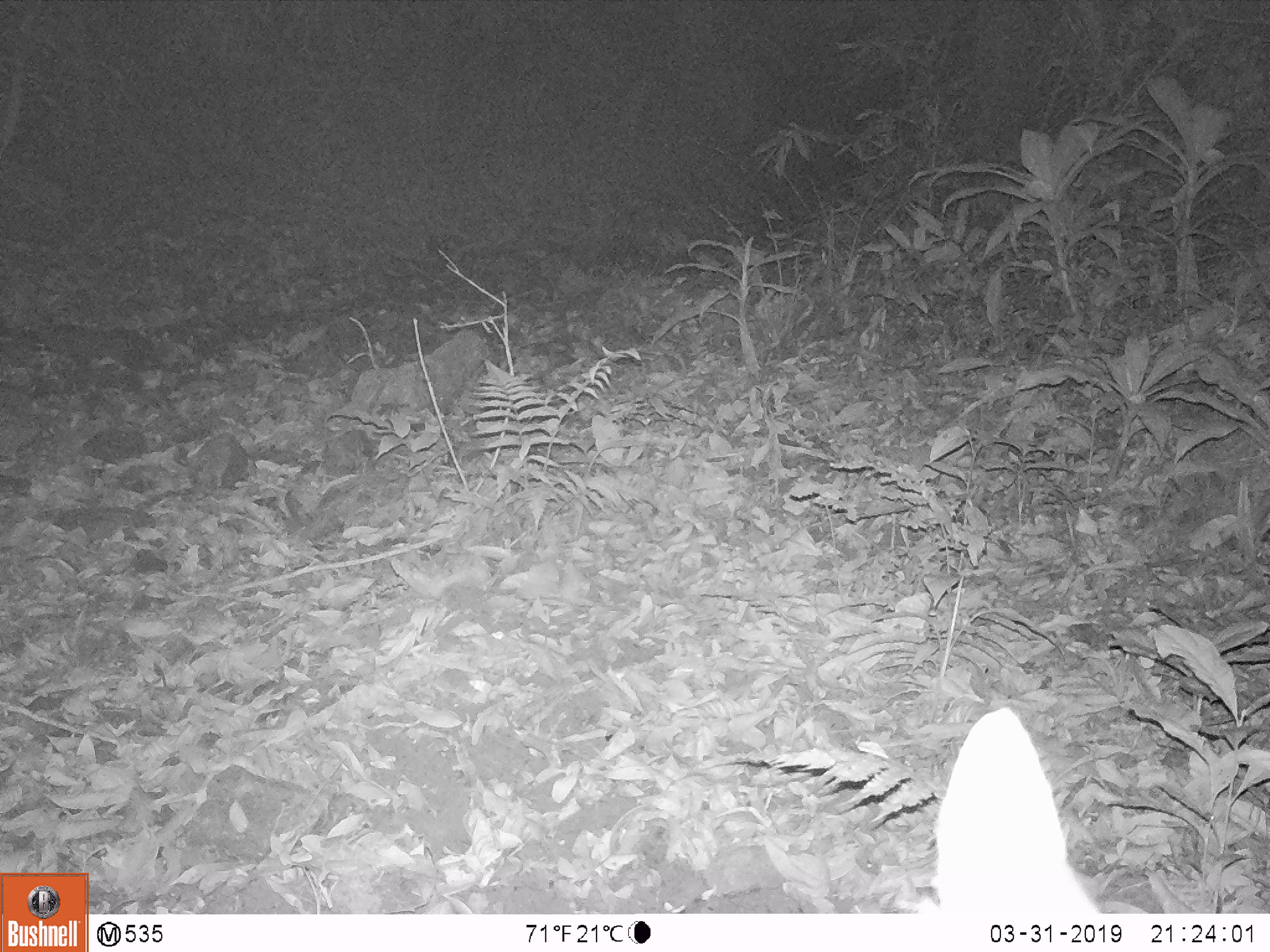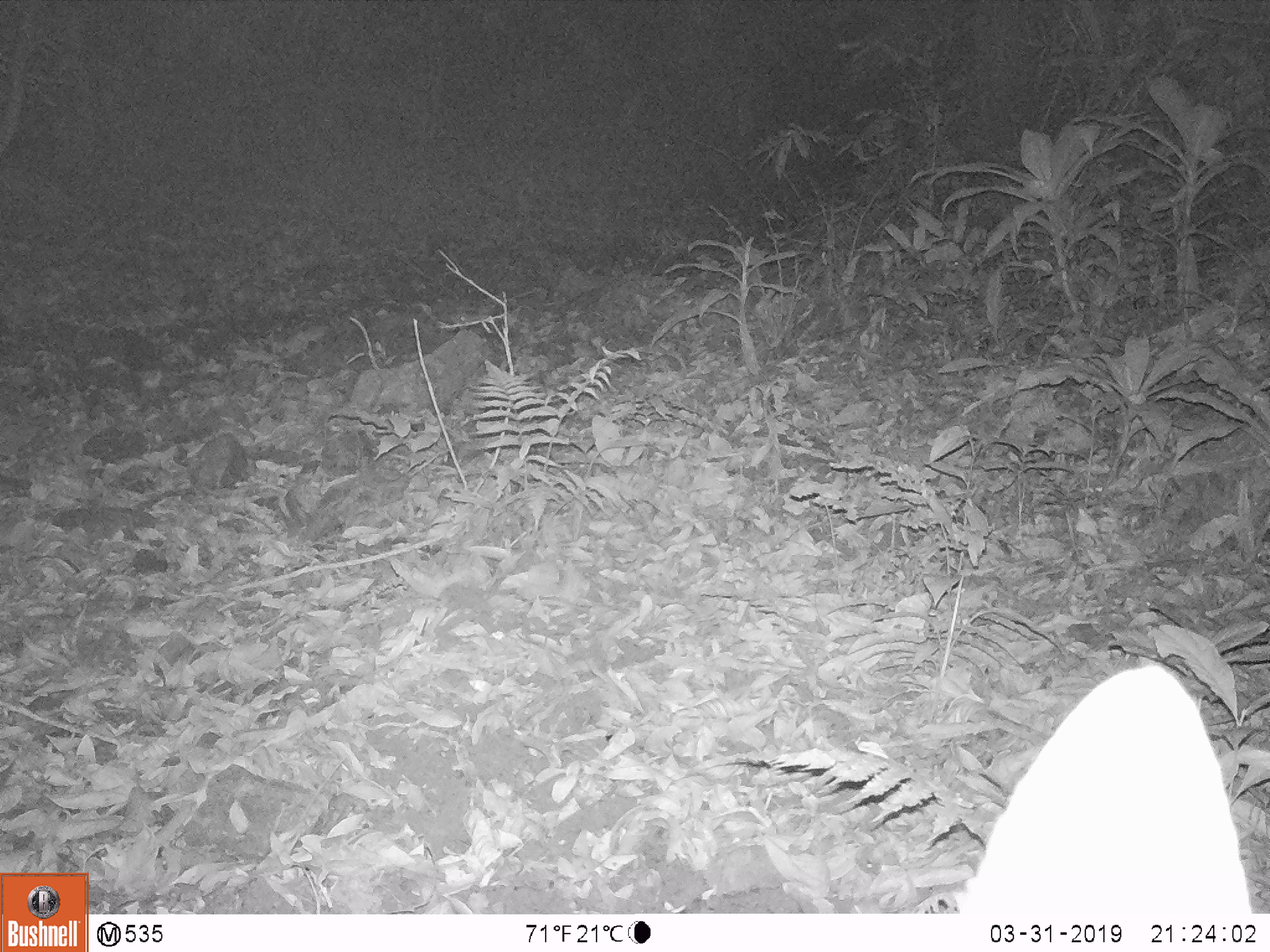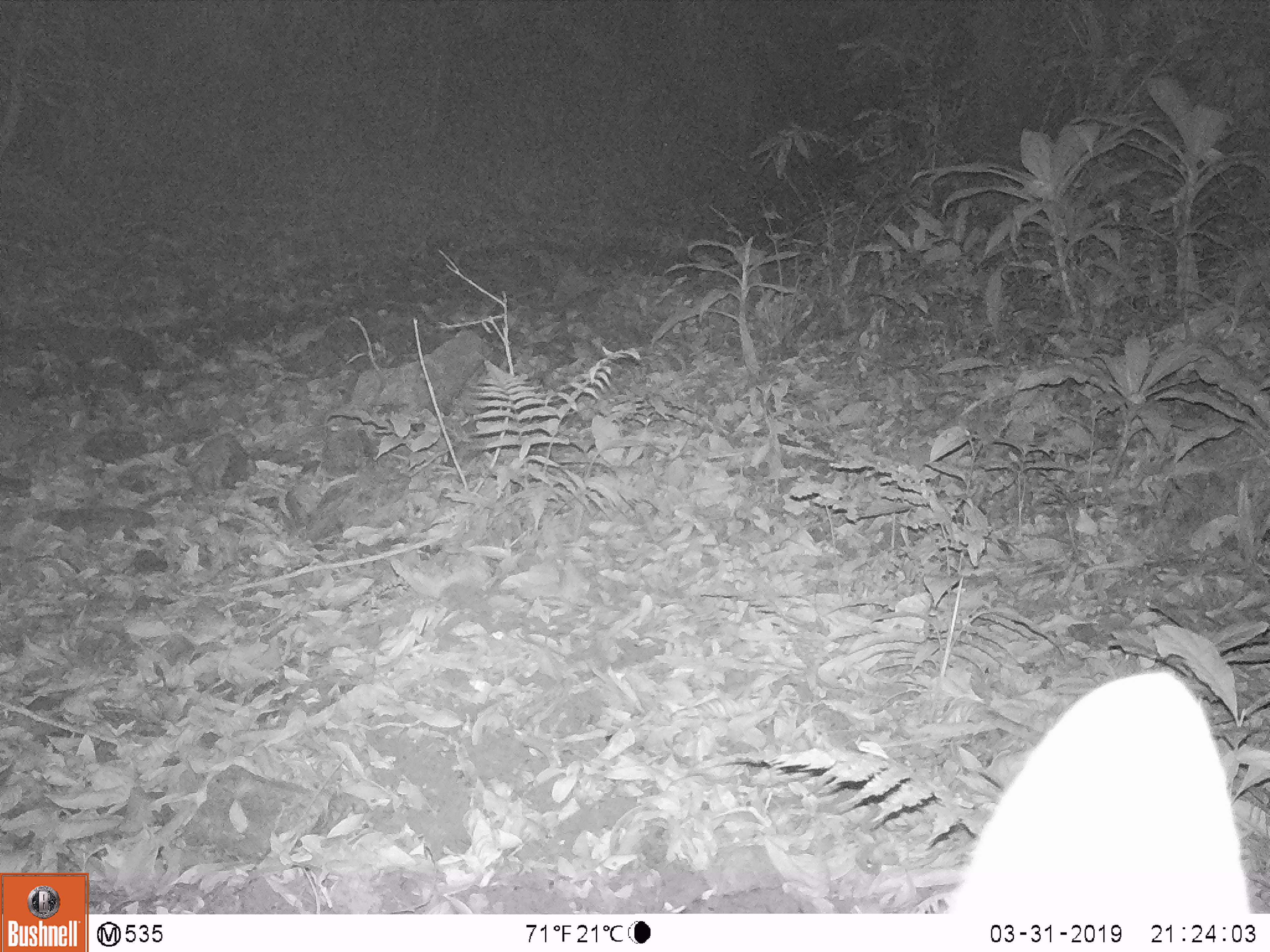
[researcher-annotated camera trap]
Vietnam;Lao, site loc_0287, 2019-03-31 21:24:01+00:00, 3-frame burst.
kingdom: Animalia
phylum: Chordata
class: Mammalia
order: Artiodactyla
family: Cervidae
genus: Rusa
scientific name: Rusa unicolor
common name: sambar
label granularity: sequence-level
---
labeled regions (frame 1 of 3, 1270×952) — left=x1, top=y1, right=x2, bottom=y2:
sambar: left=930, top=704, right=1102, bottom=913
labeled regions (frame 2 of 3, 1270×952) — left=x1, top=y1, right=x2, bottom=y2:
sambar: left=956, top=663, right=1253, bottom=918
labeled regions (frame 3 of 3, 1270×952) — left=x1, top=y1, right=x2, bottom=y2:
sambar: left=941, top=670, right=1253, bottom=915